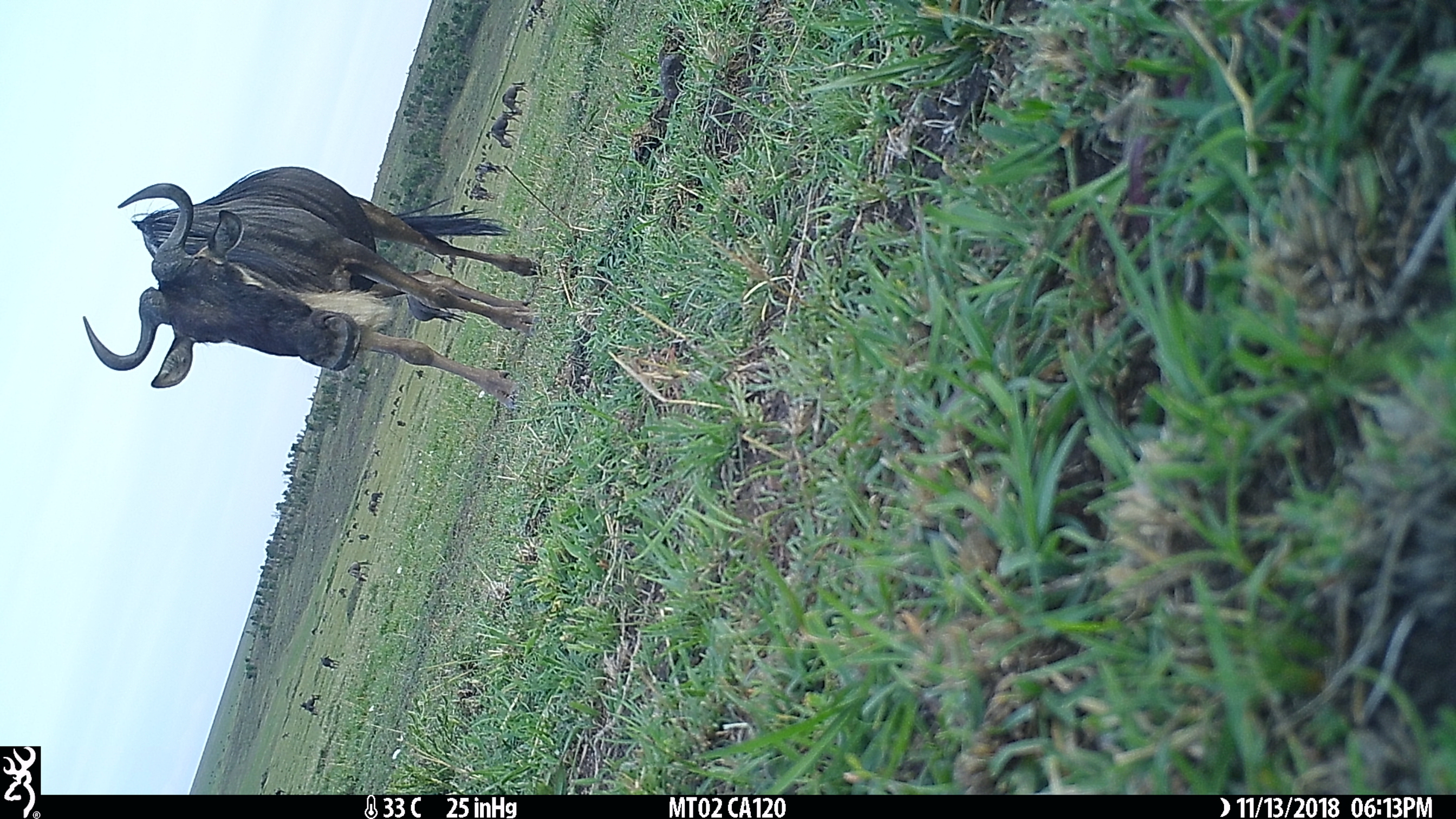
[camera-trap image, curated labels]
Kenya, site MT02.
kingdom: Animalia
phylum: Chordata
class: Mammalia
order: Artiodactyla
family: Bovidae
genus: Connochaetes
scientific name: Connochaetes taurinus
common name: blue wildebeest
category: wildebeest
Wildebeest (blue wildebeest) (Connochaetes taurinus).